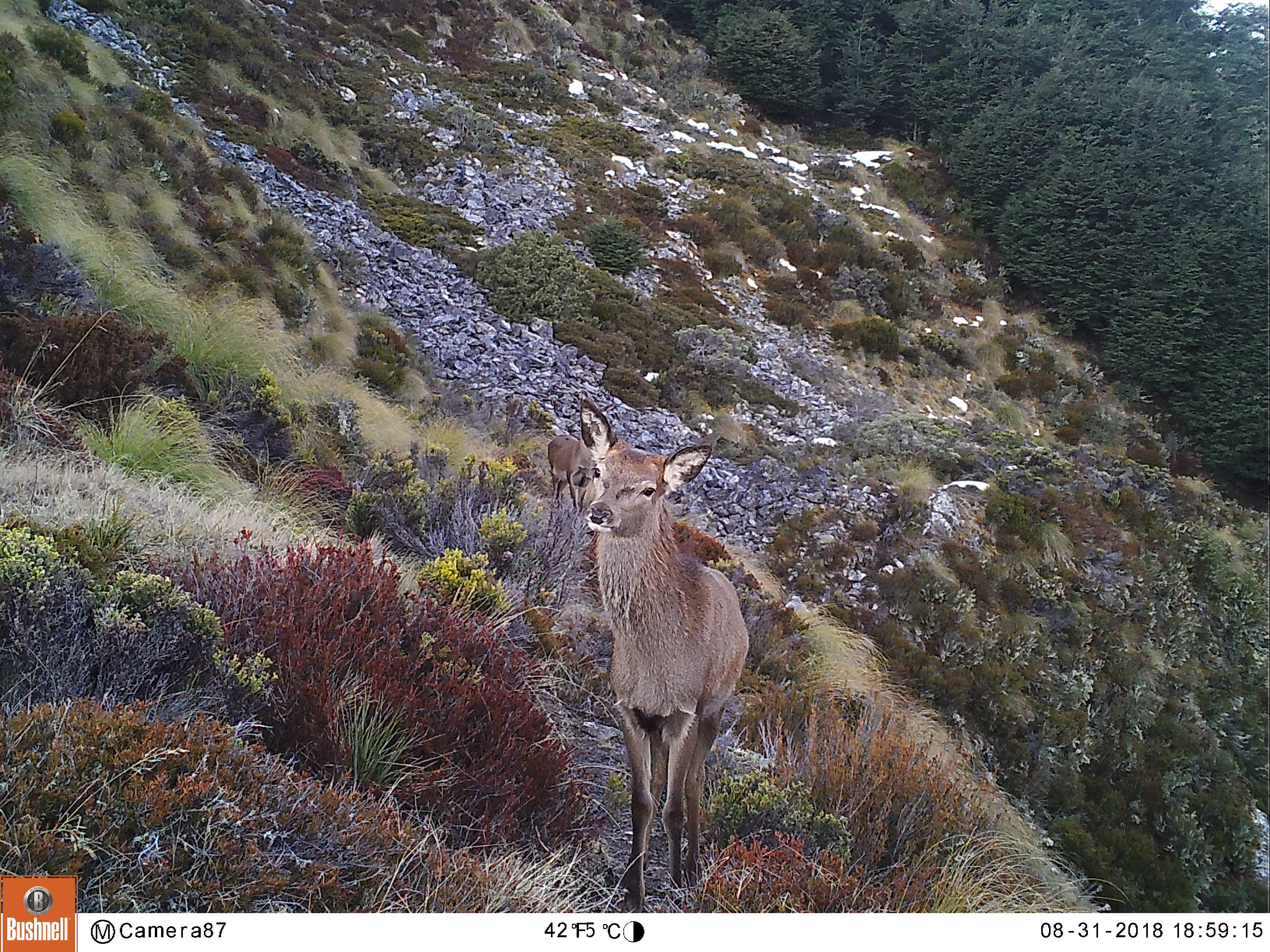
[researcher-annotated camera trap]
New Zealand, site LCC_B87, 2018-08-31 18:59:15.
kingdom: Animalia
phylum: Chordata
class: Mammalia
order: Artiodactyla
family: Cervidae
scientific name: Cervidae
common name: deer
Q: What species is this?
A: Deer (Cervidae).